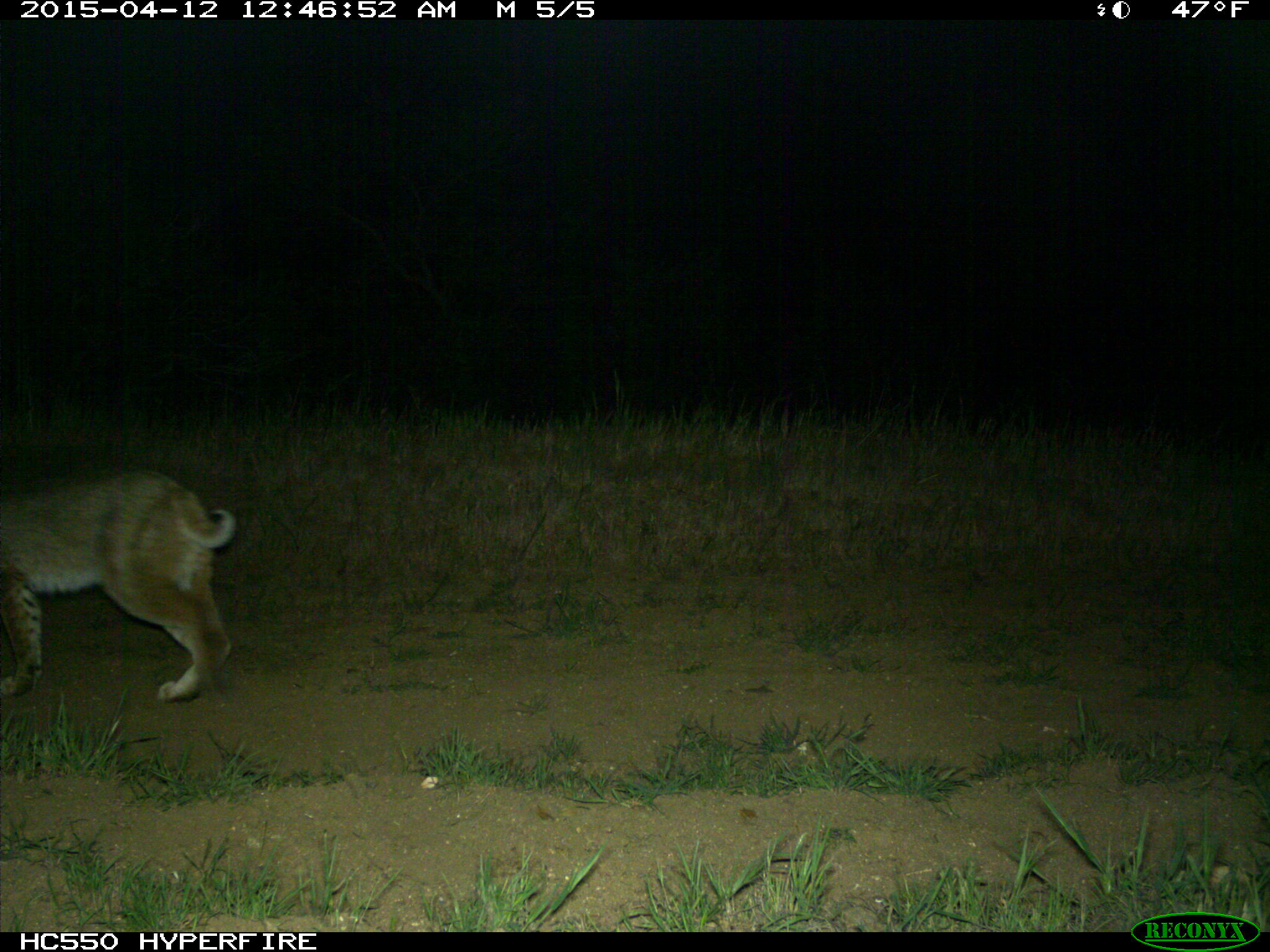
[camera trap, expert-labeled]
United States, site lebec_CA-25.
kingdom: Animalia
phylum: Chordata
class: Mammalia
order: Carnivora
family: Felidae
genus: Lynx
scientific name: Lynx rufus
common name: bobcat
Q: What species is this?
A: Lynx rufus (bobcat).